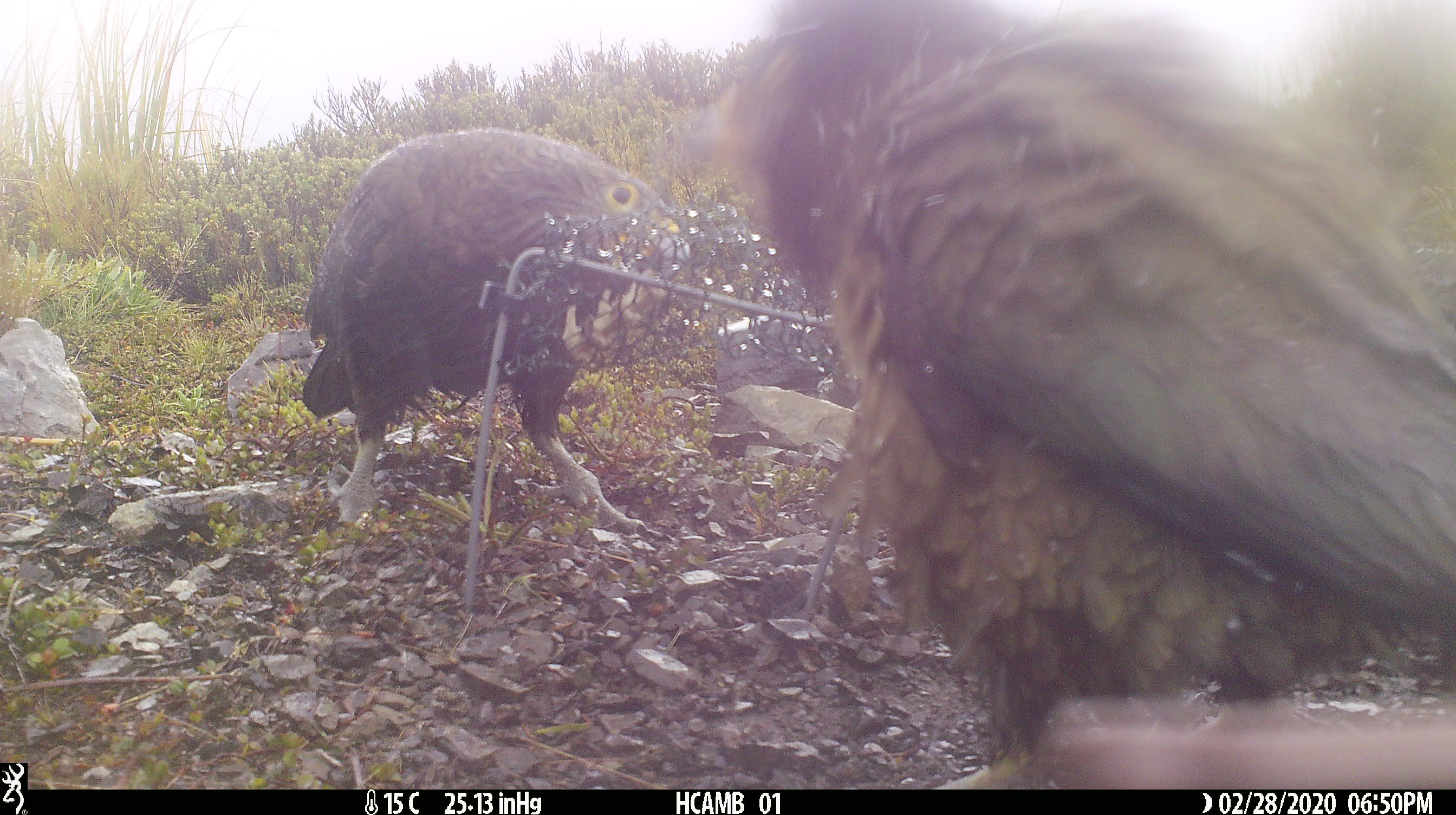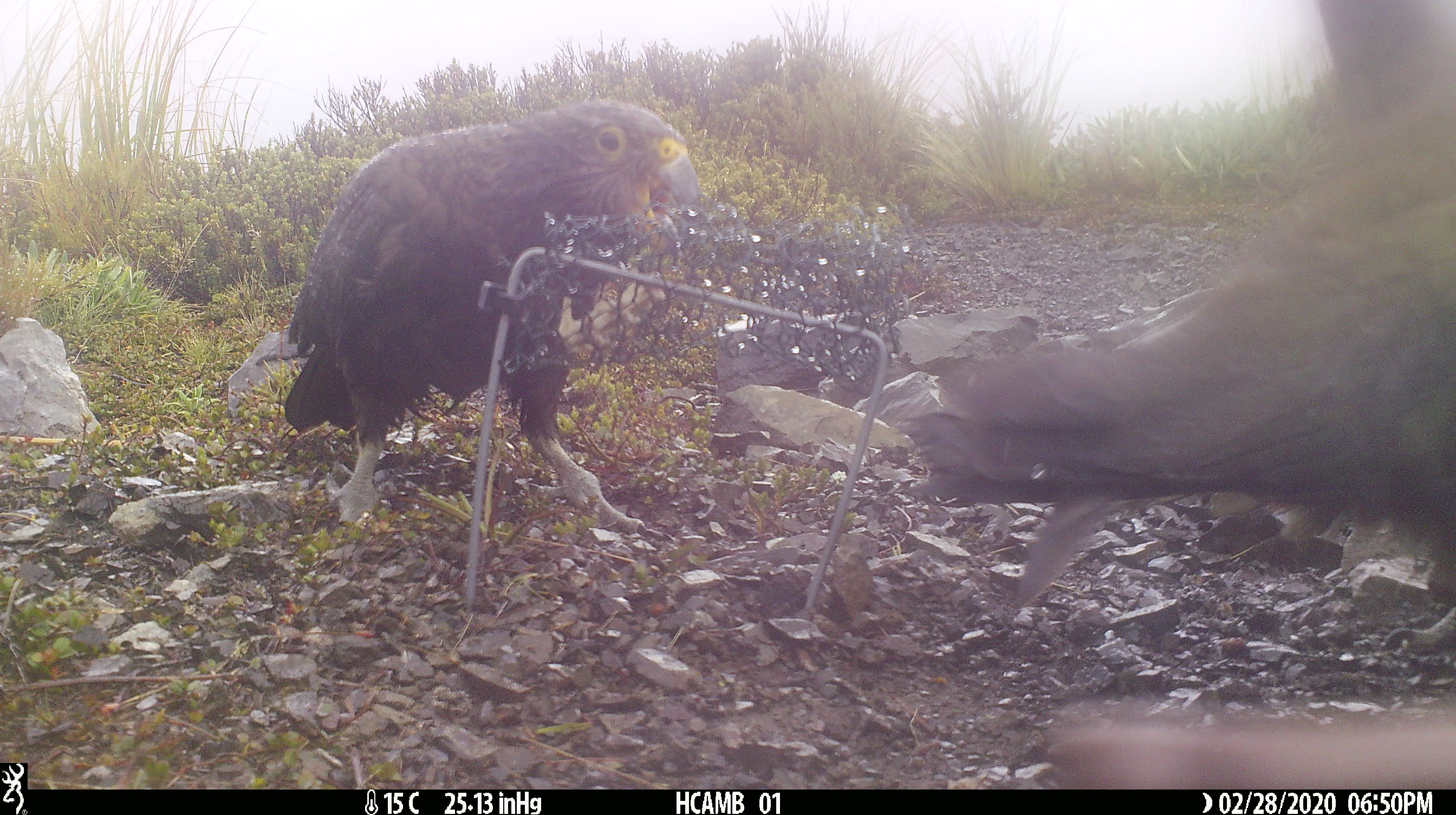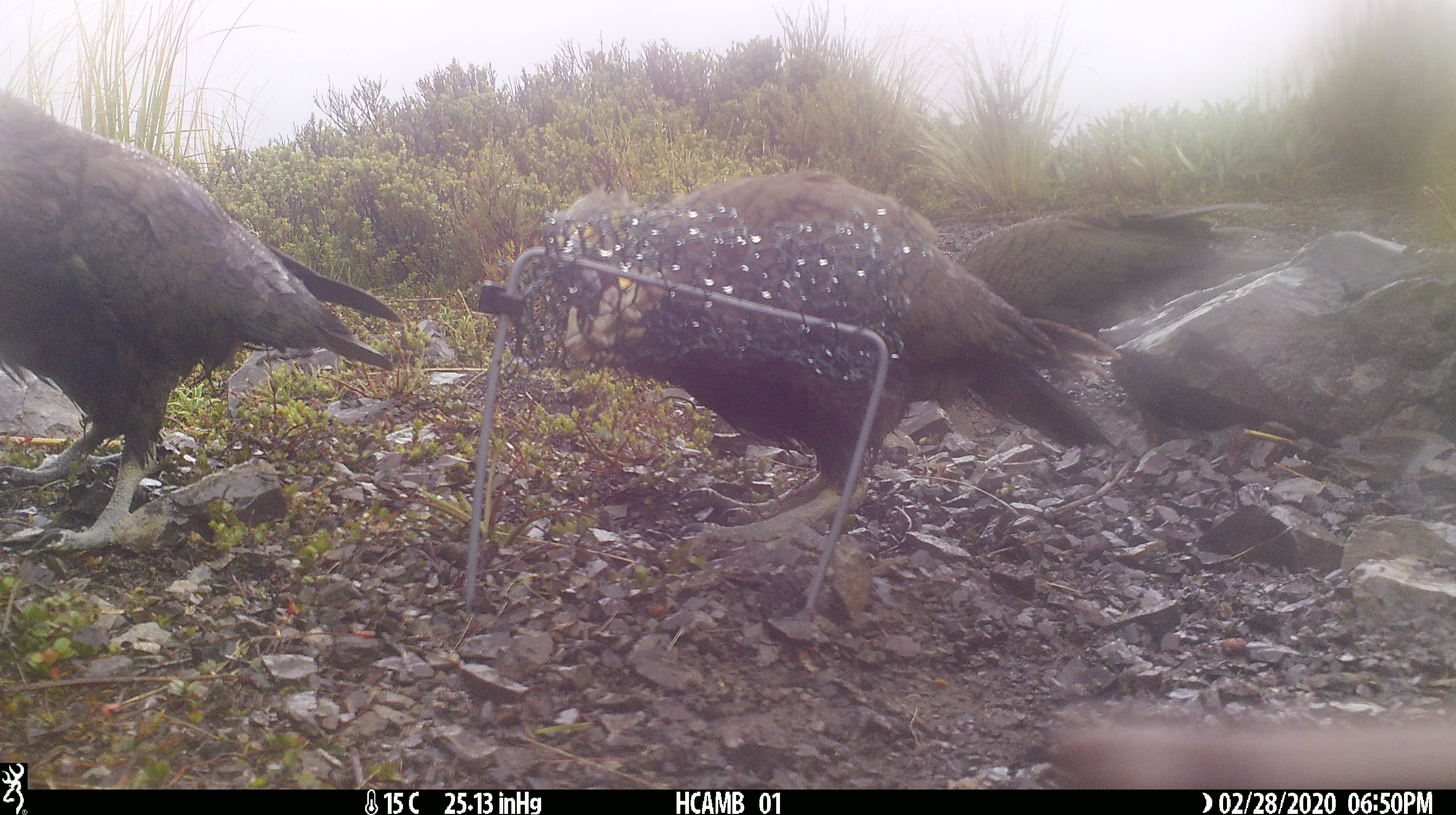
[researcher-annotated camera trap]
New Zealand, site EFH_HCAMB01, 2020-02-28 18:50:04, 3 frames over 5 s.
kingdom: Animalia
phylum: Chordata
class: Aves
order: Psittaciformes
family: Strigopidae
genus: Nestor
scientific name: Nestor notabilis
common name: kea